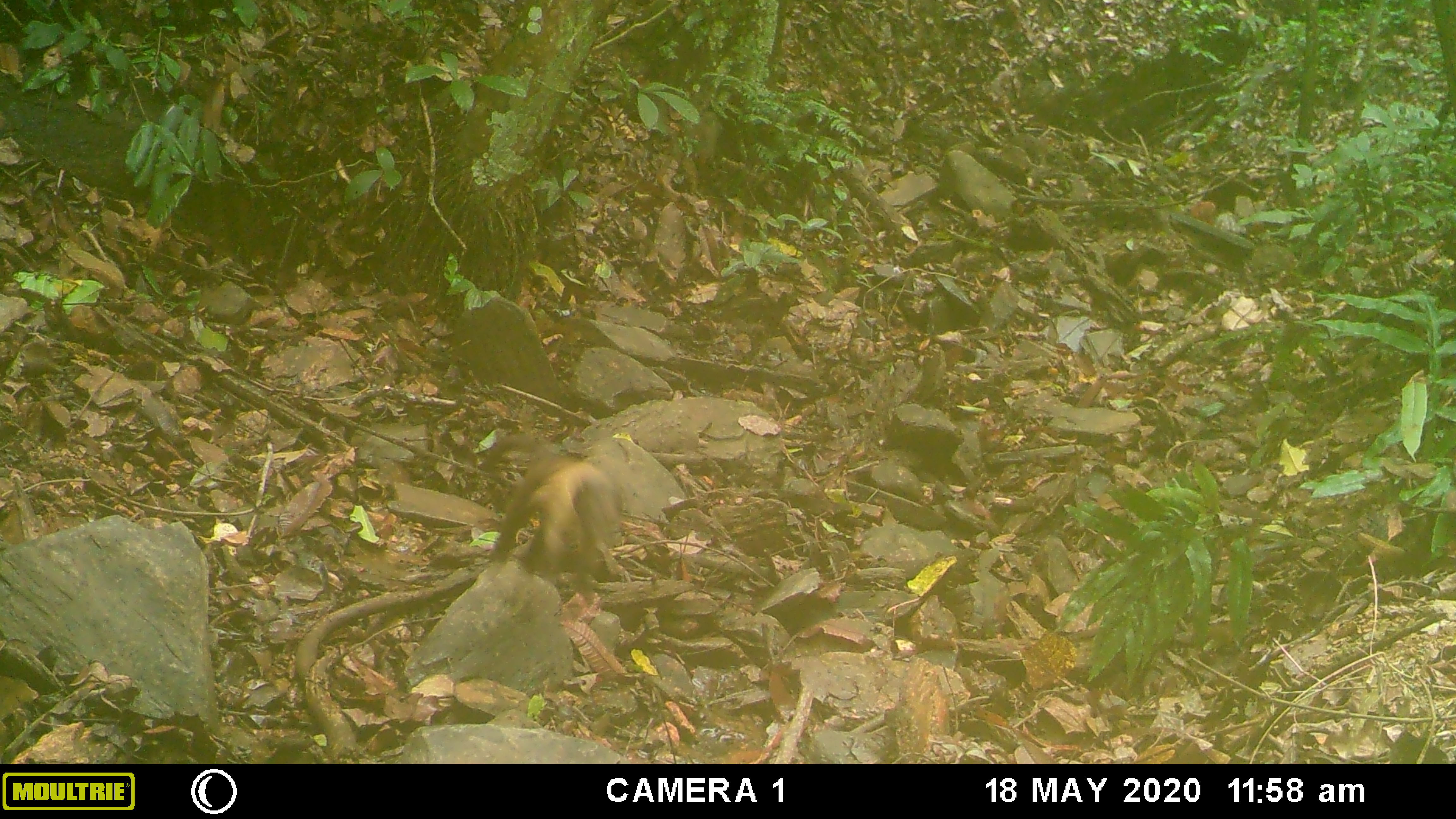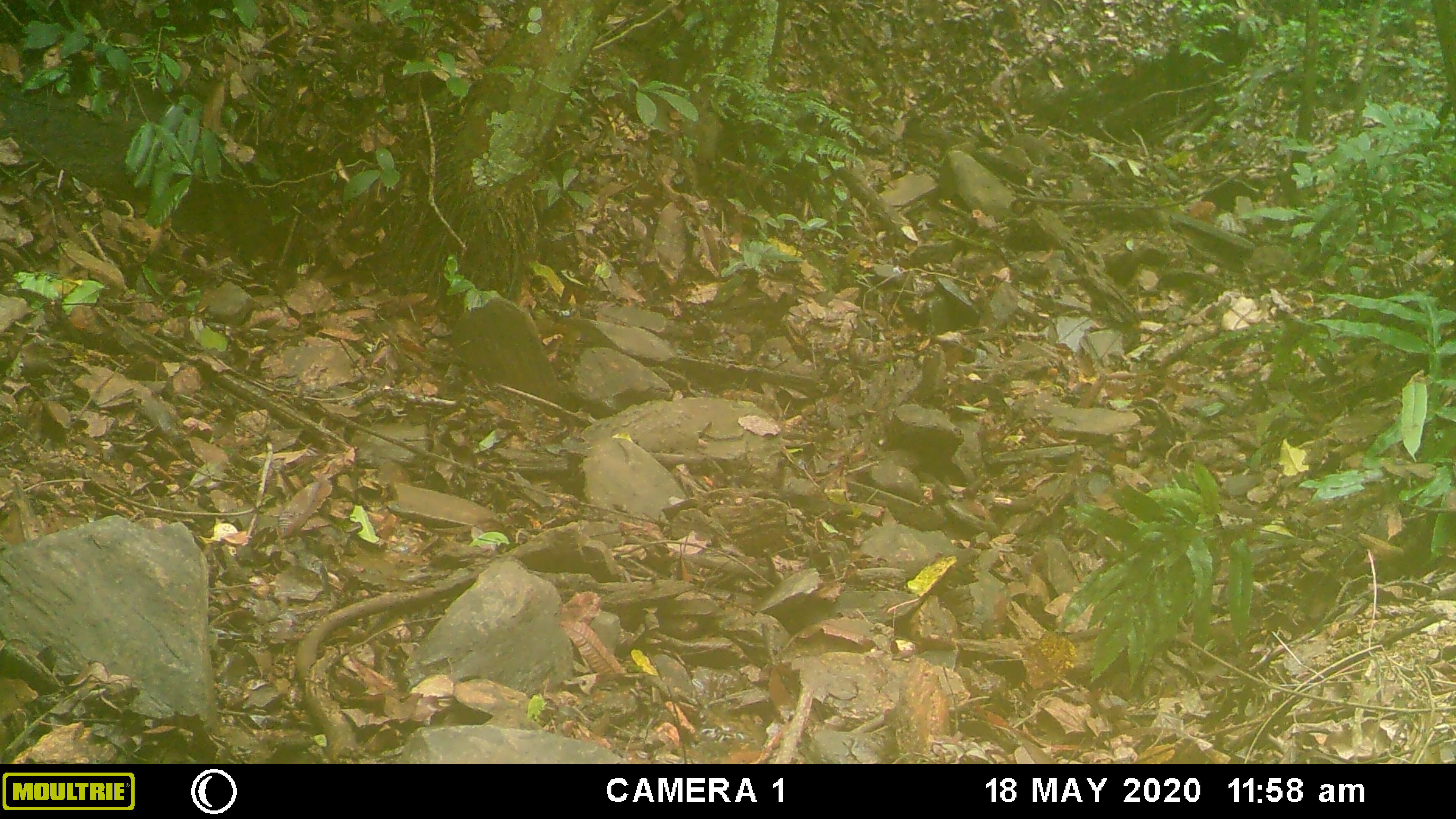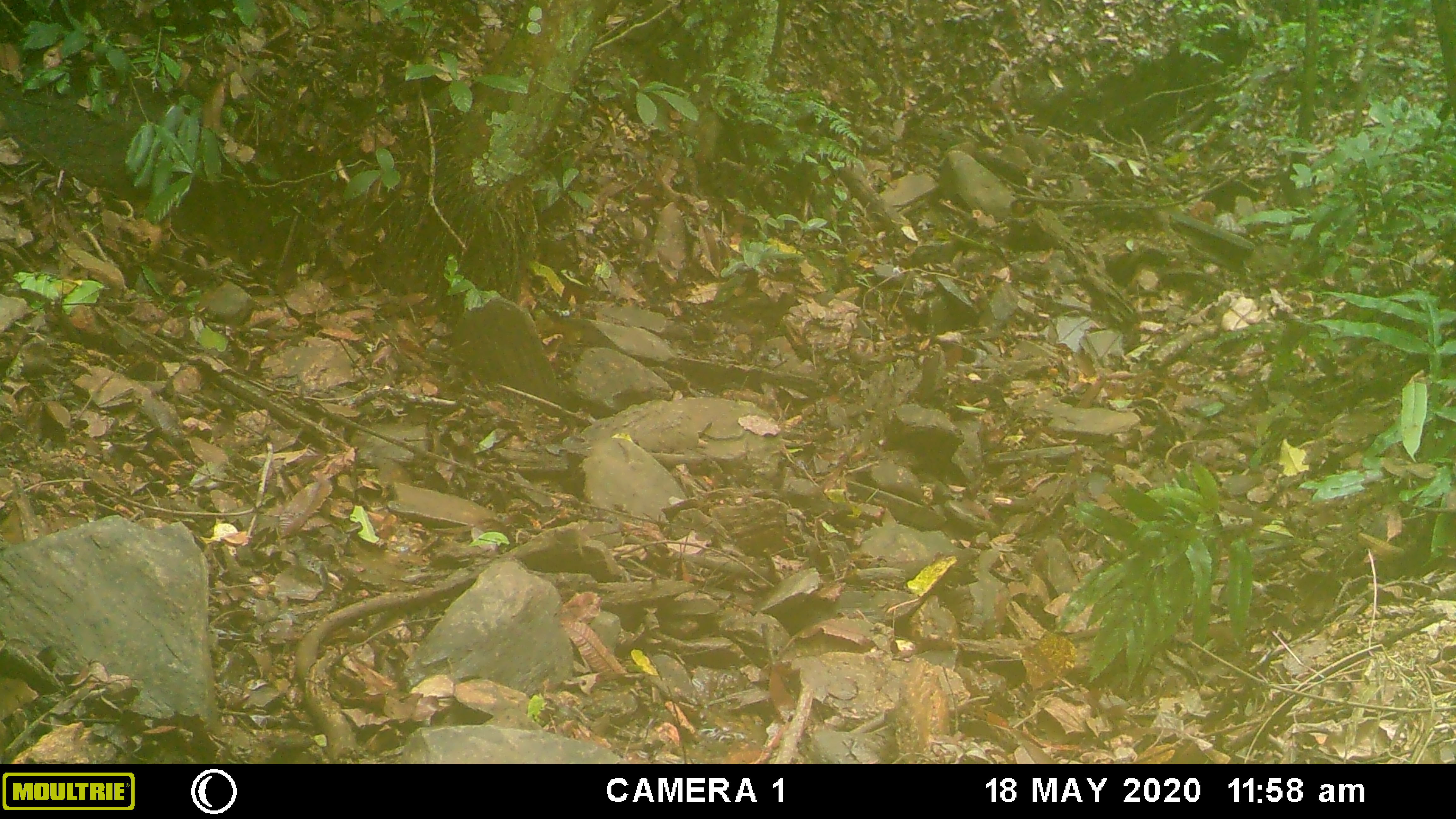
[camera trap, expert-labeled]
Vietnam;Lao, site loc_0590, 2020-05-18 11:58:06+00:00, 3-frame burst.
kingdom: Animalia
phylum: Chordata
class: Mammalia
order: Carnivora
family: Mustelidae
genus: Martes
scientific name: Martes flavigula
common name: yellow-throated marten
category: yellow throated marten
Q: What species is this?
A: Yellow throated marten (yellow-throated marten) (Martes flavigula).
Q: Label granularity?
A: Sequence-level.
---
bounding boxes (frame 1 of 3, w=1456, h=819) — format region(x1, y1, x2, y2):
yellow throated marten: region(477, 427, 631, 592)